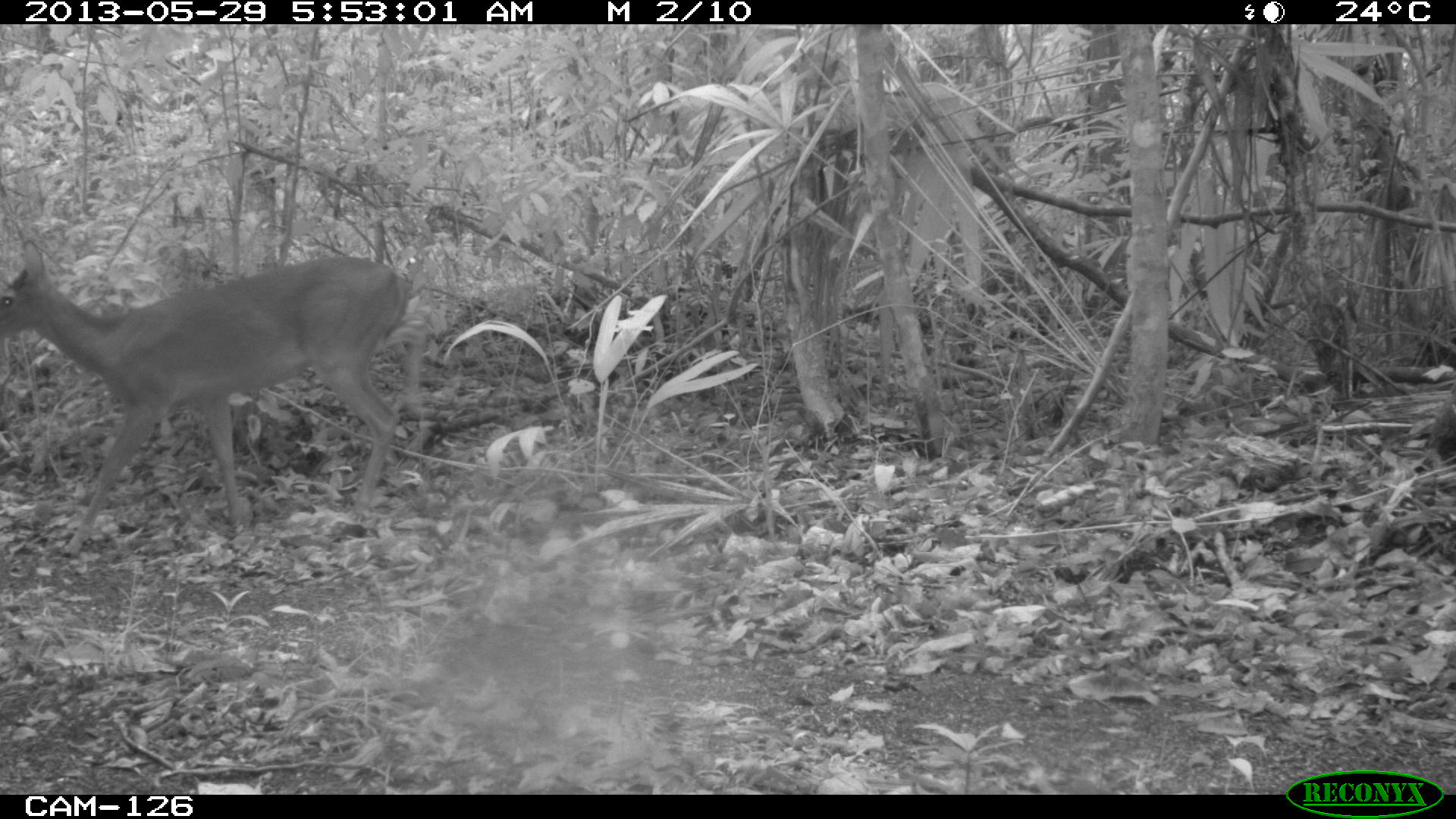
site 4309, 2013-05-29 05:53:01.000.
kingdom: Animalia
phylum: Chordata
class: Mammalia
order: Artiodactyla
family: Cervidae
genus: Odocoileus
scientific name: Odocoileus virginianus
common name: white-tailed deer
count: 1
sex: male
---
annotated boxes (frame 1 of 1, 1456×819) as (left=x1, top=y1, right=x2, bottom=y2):
odocoileus virginianus: (left=0, top=237, right=433, bottom=559)